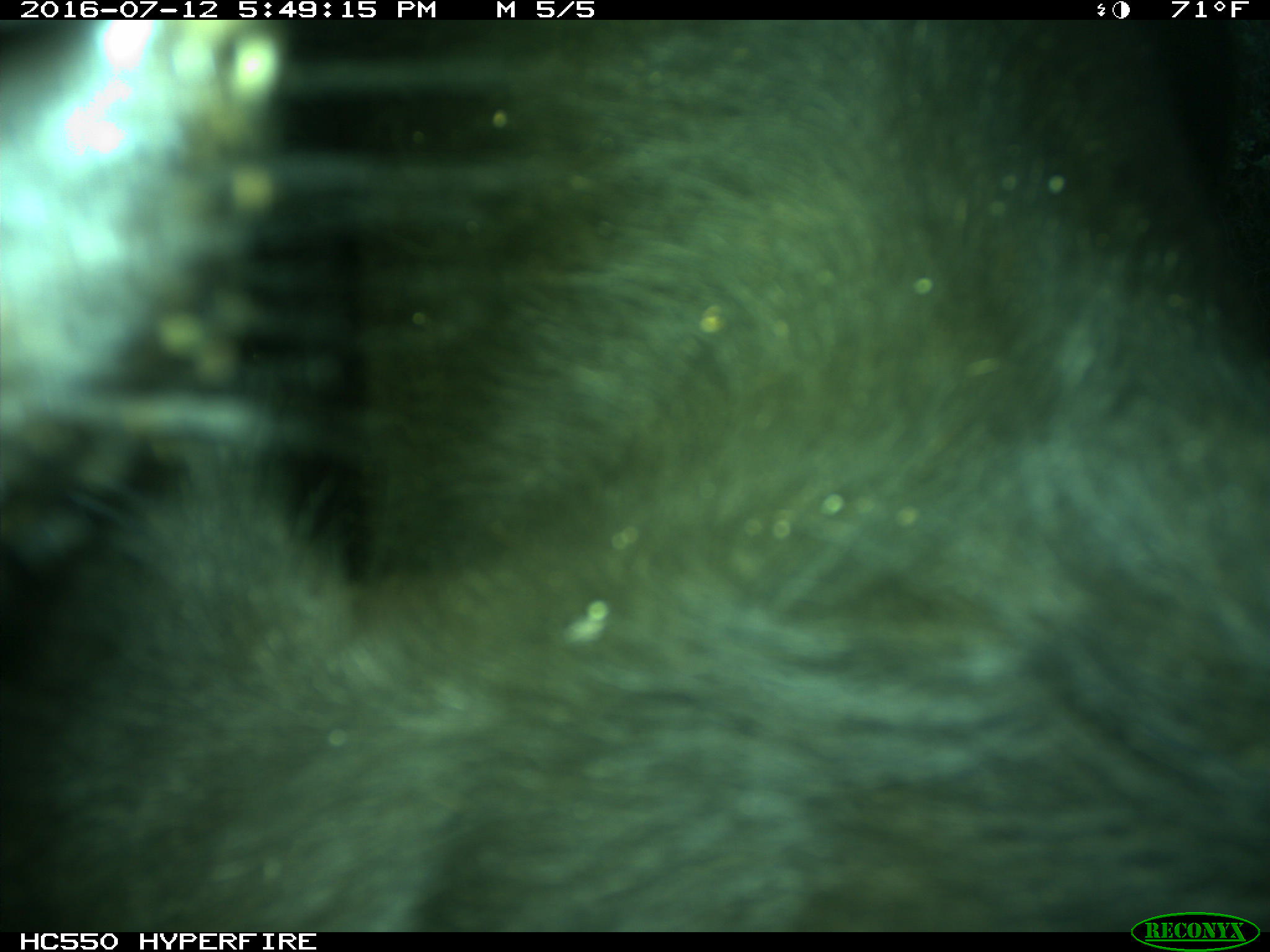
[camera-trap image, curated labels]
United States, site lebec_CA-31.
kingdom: Animalia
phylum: Chordata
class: Mammalia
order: Artiodactyla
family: Bovidae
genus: Bos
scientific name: Bos taurus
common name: domestic cow